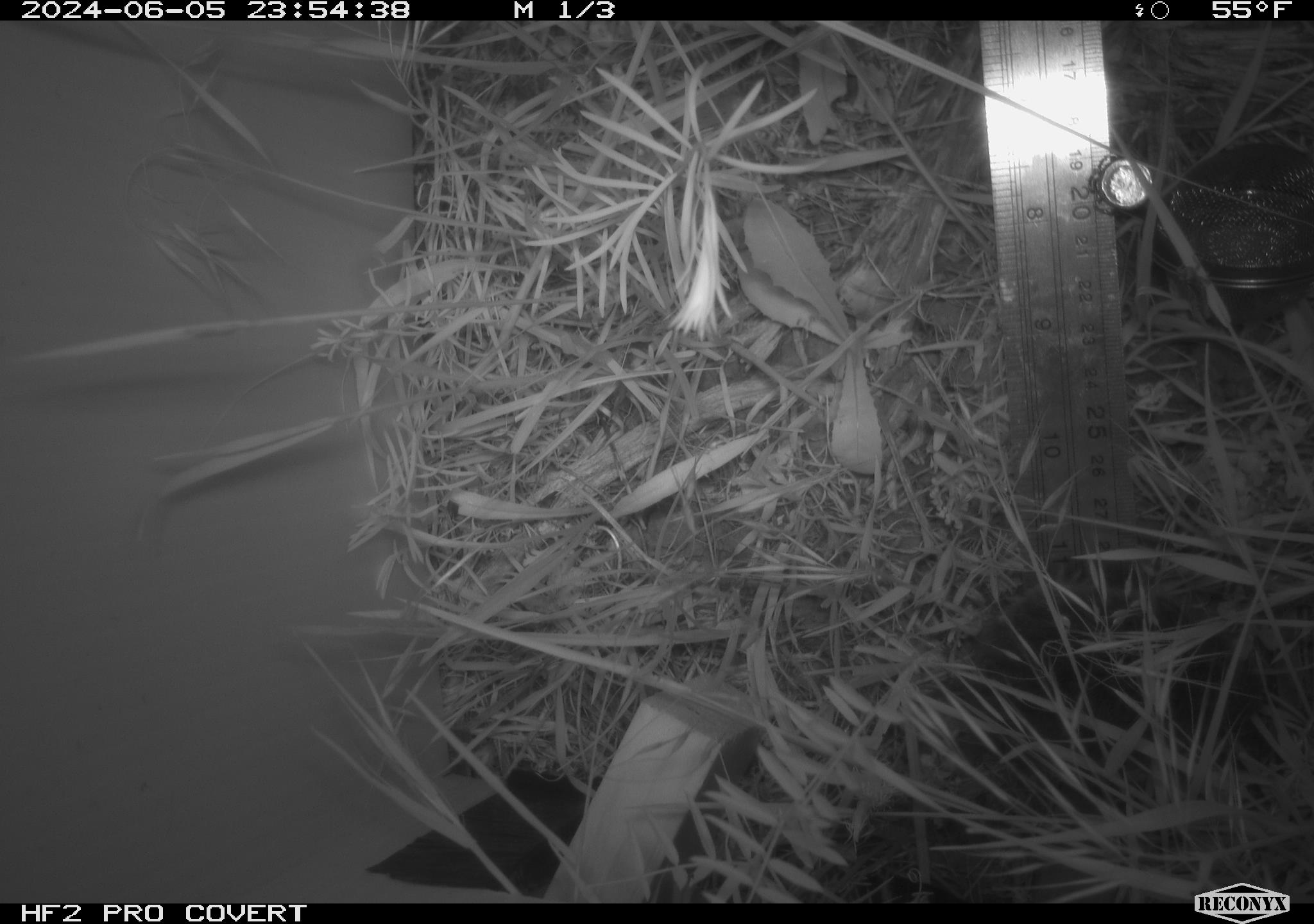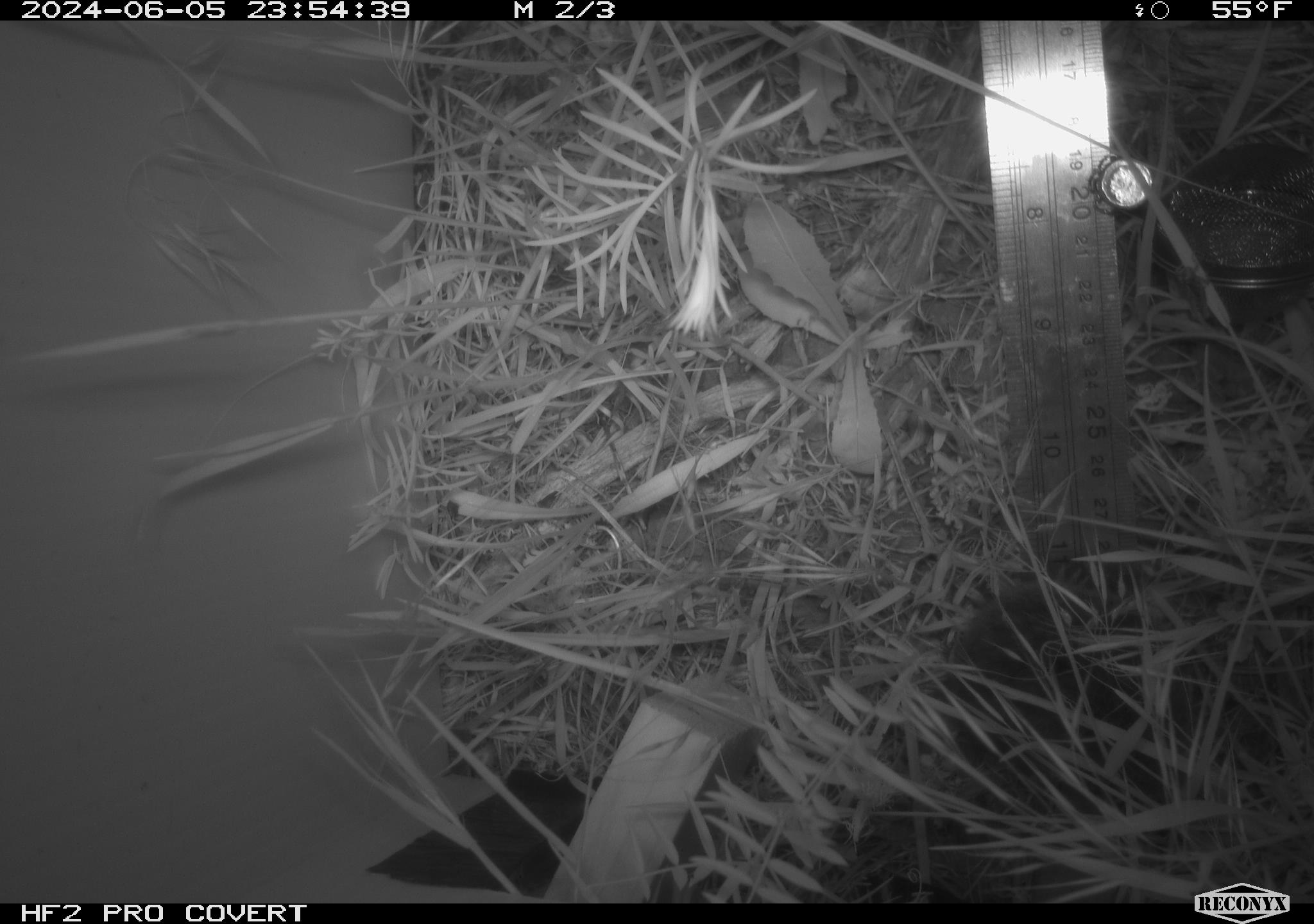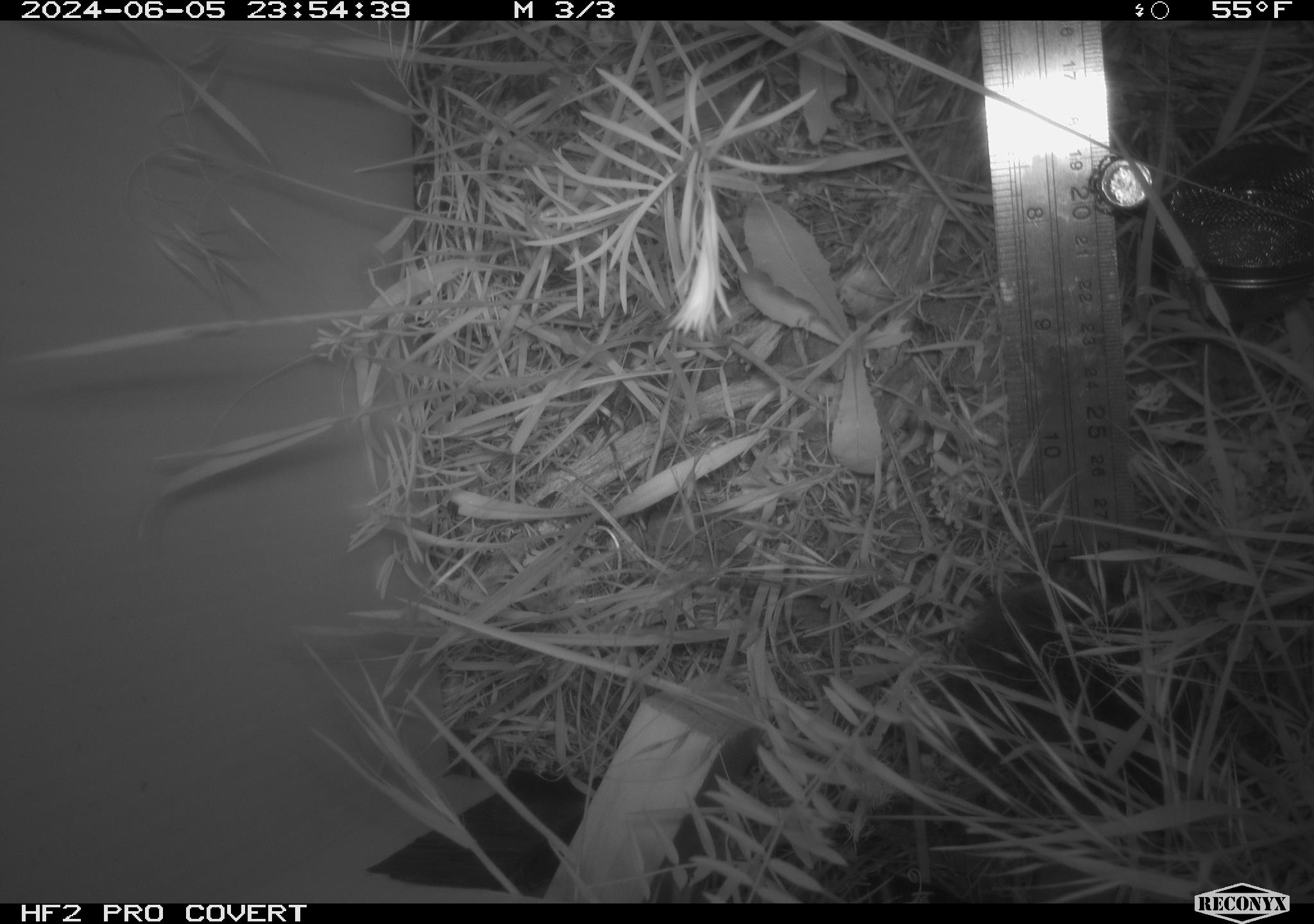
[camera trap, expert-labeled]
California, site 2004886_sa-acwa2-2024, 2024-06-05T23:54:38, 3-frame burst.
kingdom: Animalia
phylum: Chordata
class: Mammalia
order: Rodentia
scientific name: Rodentia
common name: rodent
Rodent (Rodentia).